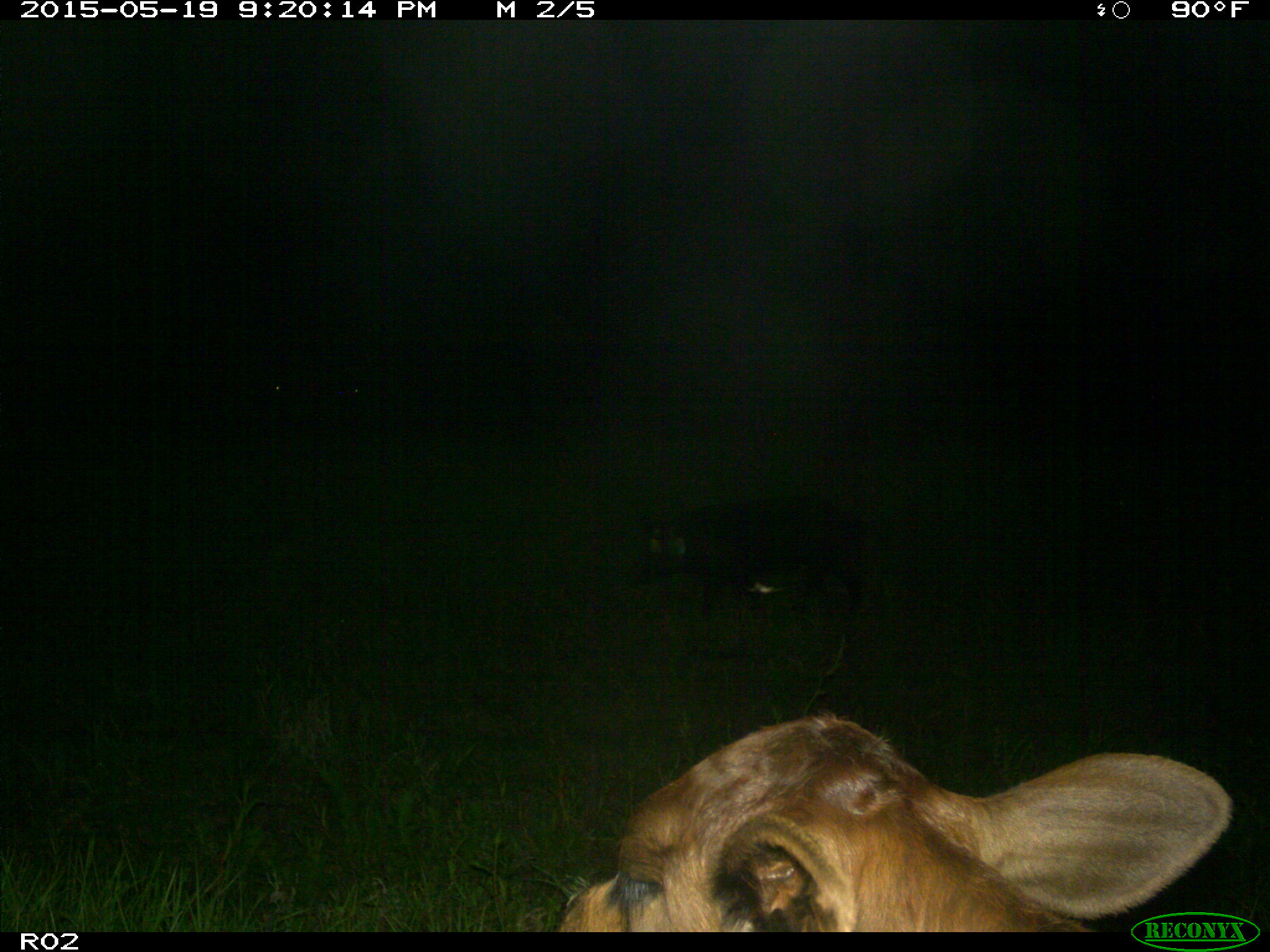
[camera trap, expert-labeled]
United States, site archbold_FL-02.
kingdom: Animalia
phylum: Chordata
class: Mammalia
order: Artiodactyla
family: Suidae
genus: Sus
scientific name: Sus scrofa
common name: wild boar